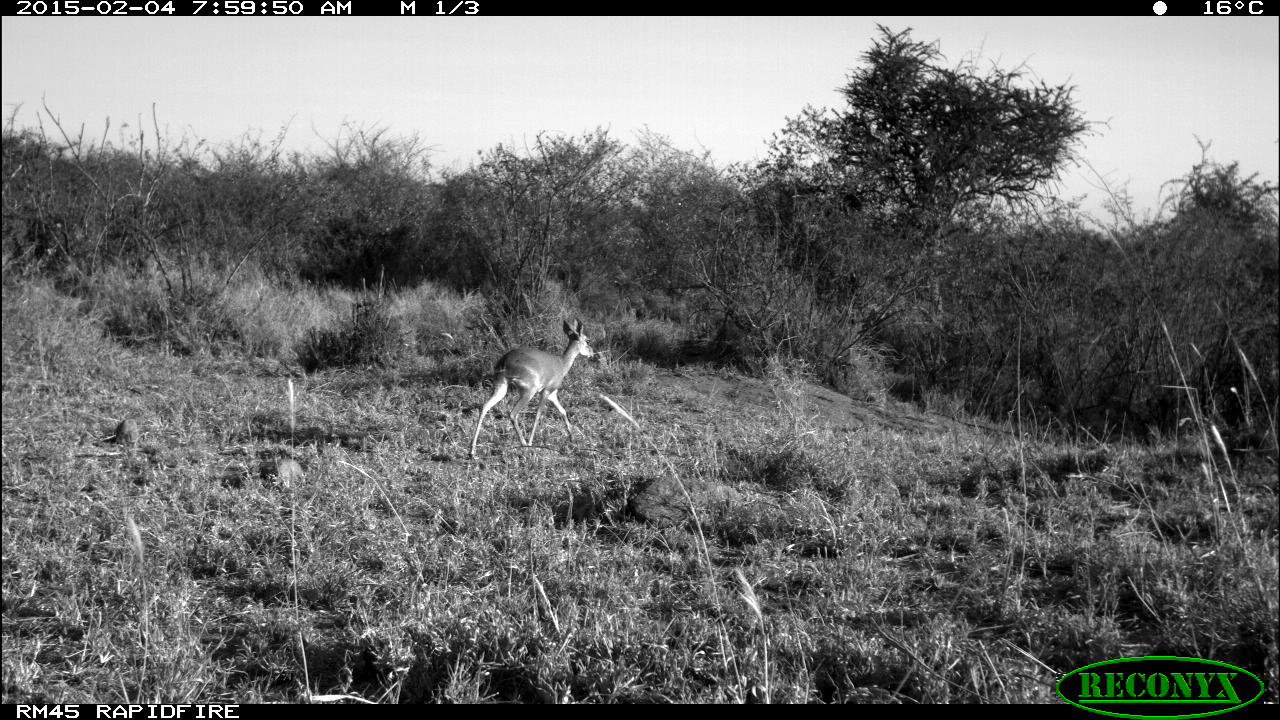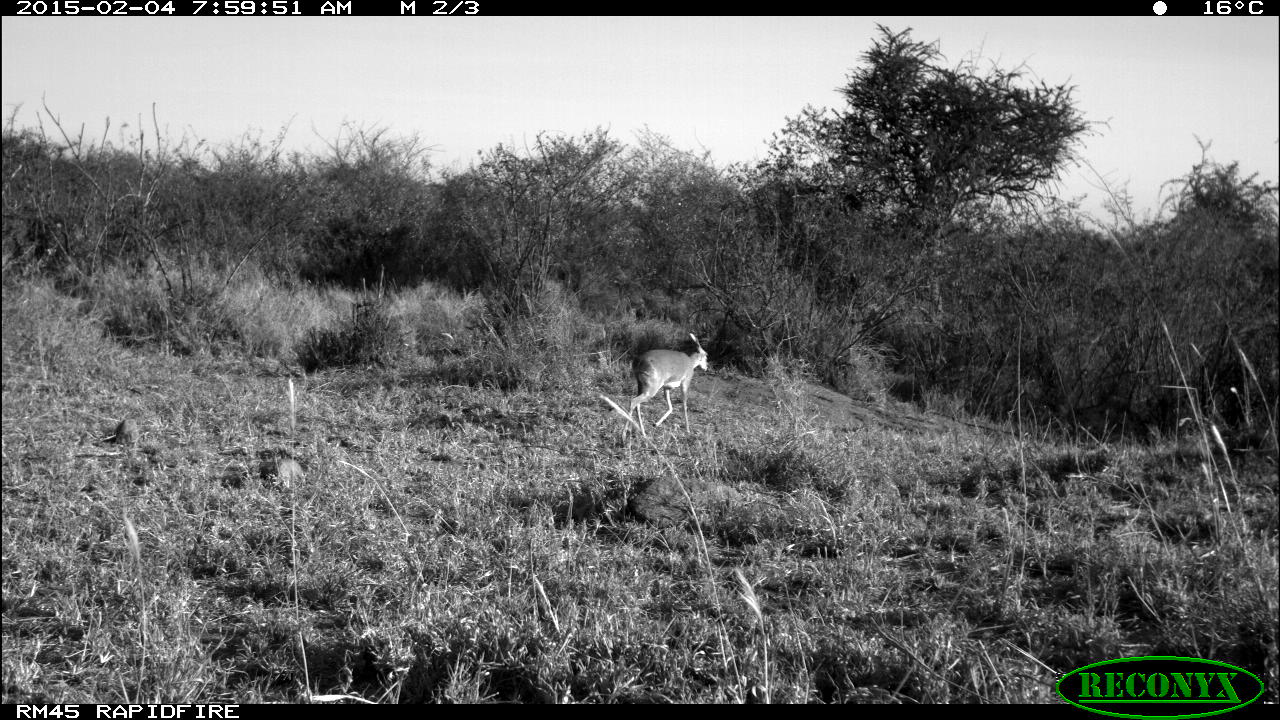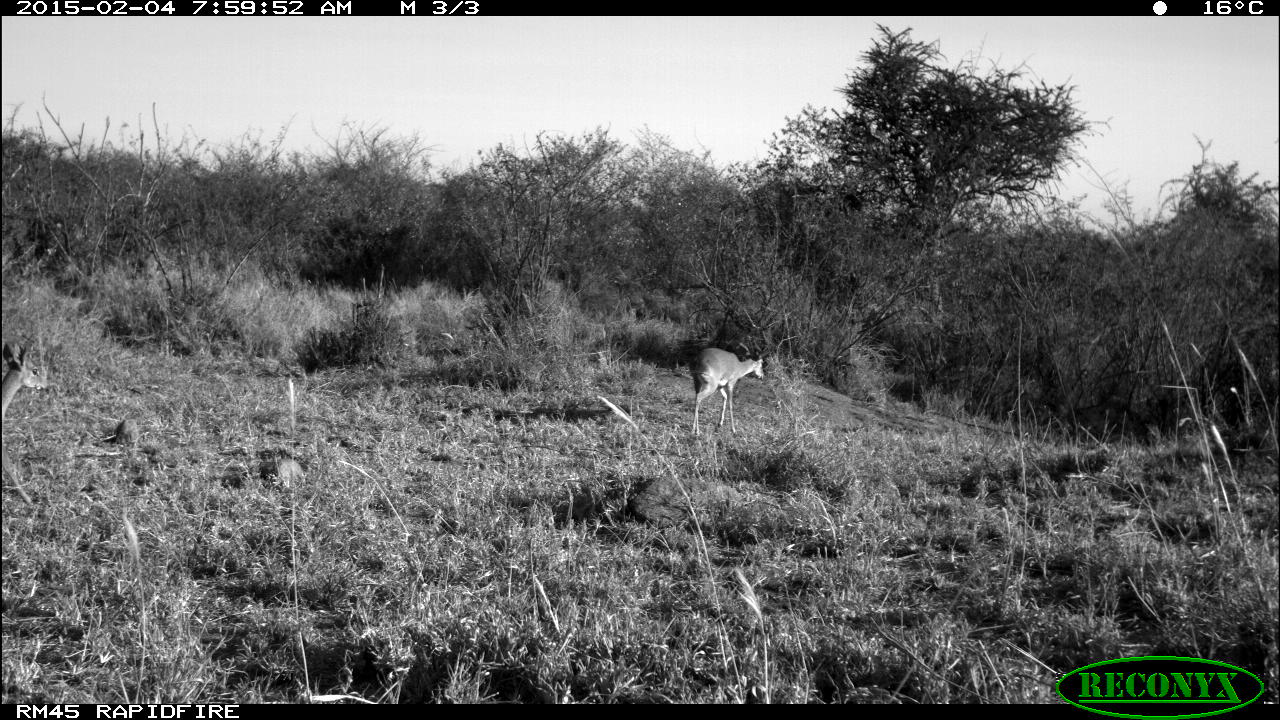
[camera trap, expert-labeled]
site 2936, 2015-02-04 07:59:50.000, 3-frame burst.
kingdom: Animalia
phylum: Chordata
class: Mammalia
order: Artiodactyla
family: Bovidae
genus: Madoqua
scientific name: Madoqua guentheri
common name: günther's dik-dik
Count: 1.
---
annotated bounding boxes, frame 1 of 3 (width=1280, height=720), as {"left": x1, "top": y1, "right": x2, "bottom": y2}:
madoqua guentheri: {"left": 469, "top": 319, "right": 595, "bottom": 461}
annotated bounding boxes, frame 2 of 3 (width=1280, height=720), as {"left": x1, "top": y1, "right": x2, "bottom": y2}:
madoqua guentheri: {"left": 620, "top": 332, "right": 710, "bottom": 447}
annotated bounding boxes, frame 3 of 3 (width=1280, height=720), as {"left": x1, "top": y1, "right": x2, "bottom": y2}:
madoqua guentheri: {"left": 689, "top": 343, "right": 770, "bottom": 436}; {"left": 2, "top": 333, "right": 48, "bottom": 437}